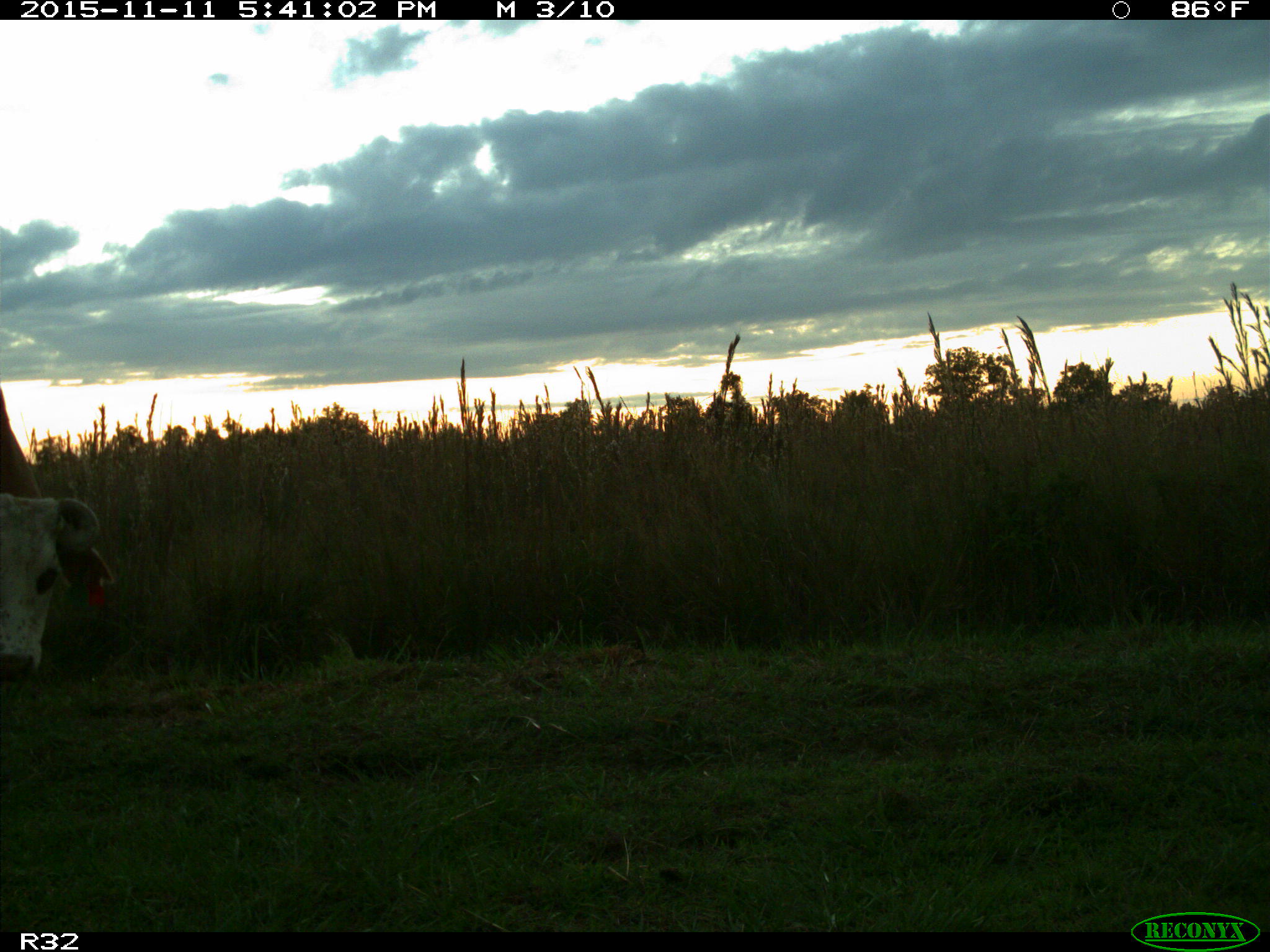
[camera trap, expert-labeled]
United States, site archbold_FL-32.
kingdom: Animalia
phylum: Chordata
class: Mammalia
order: Artiodactyla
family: Bovidae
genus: Bos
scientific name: Bos taurus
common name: domestic cow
Bos taurus (domestic cow).